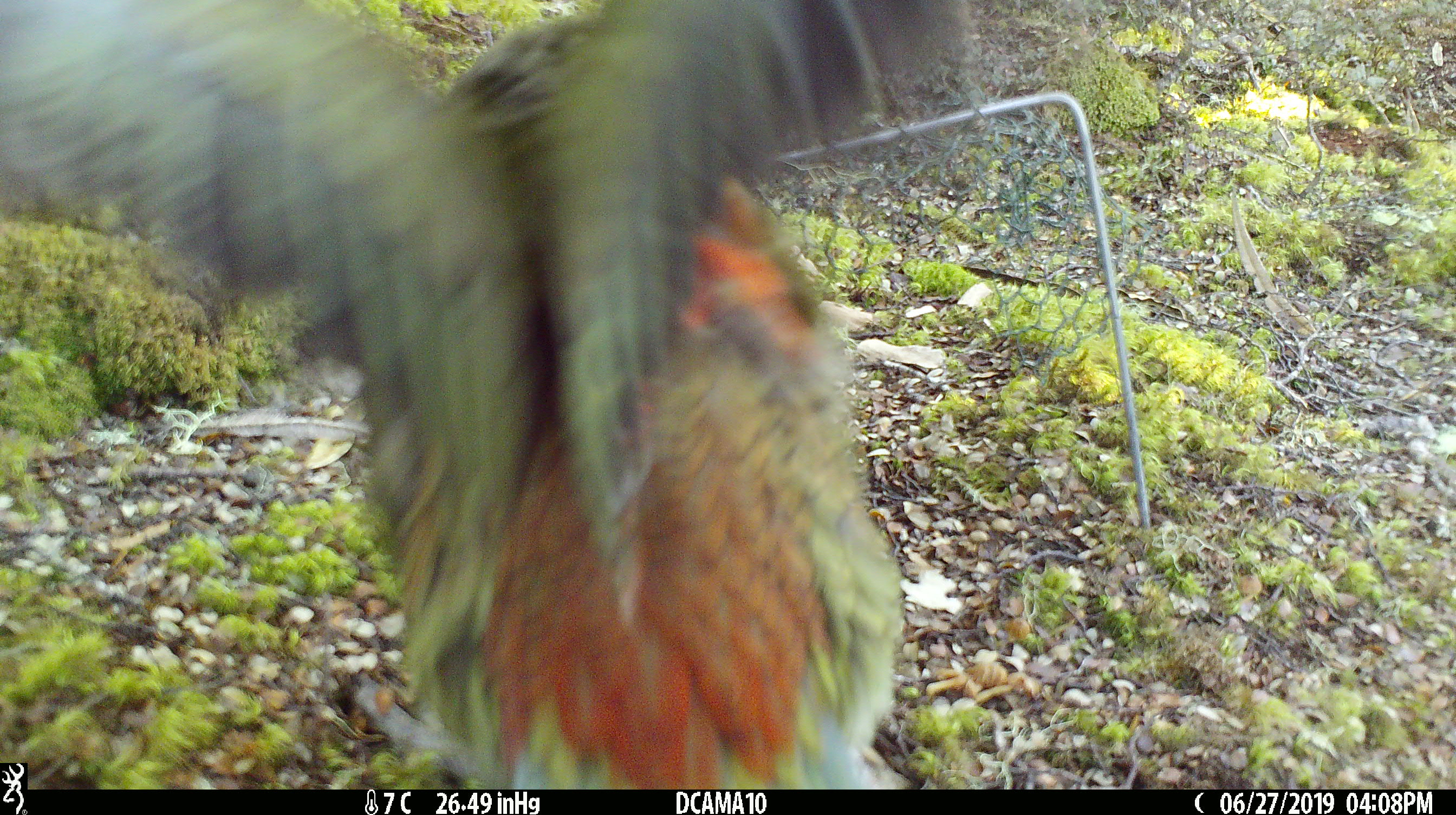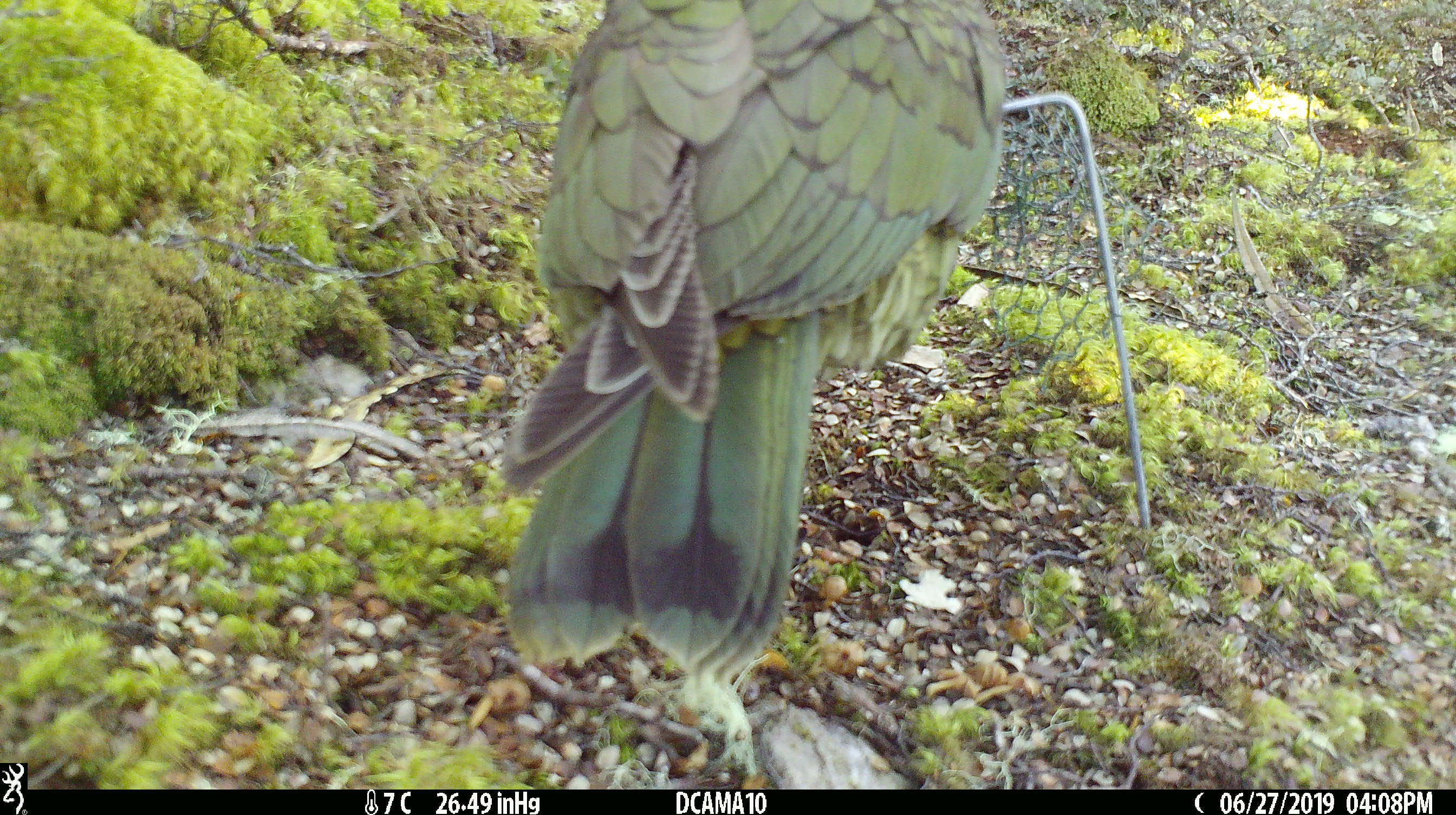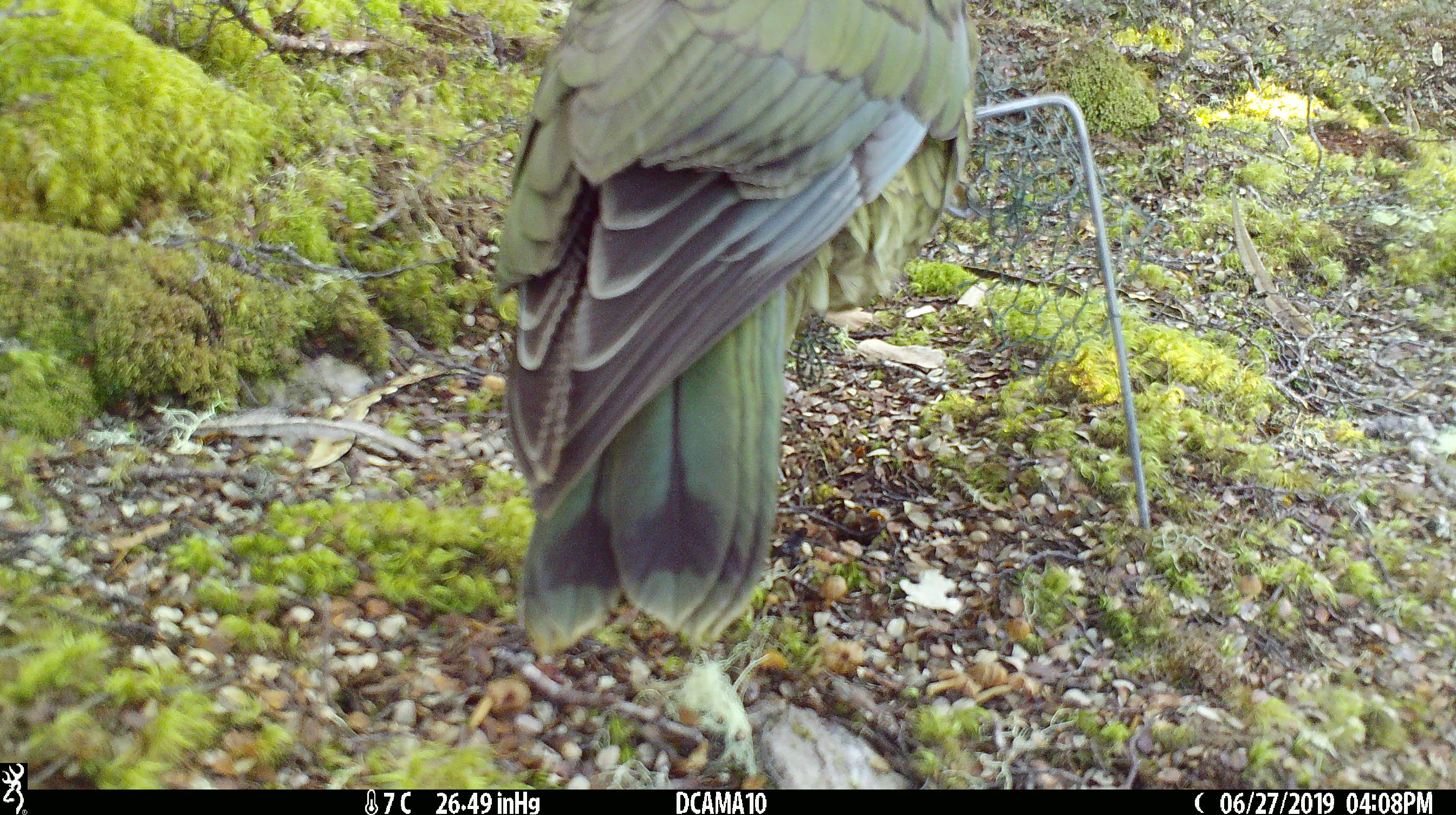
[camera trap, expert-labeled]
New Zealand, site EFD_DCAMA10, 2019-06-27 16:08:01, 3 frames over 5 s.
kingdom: Animalia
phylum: Chordata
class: Aves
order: Psittaciformes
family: Strigopidae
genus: Nestor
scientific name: Nestor notabilis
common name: kea